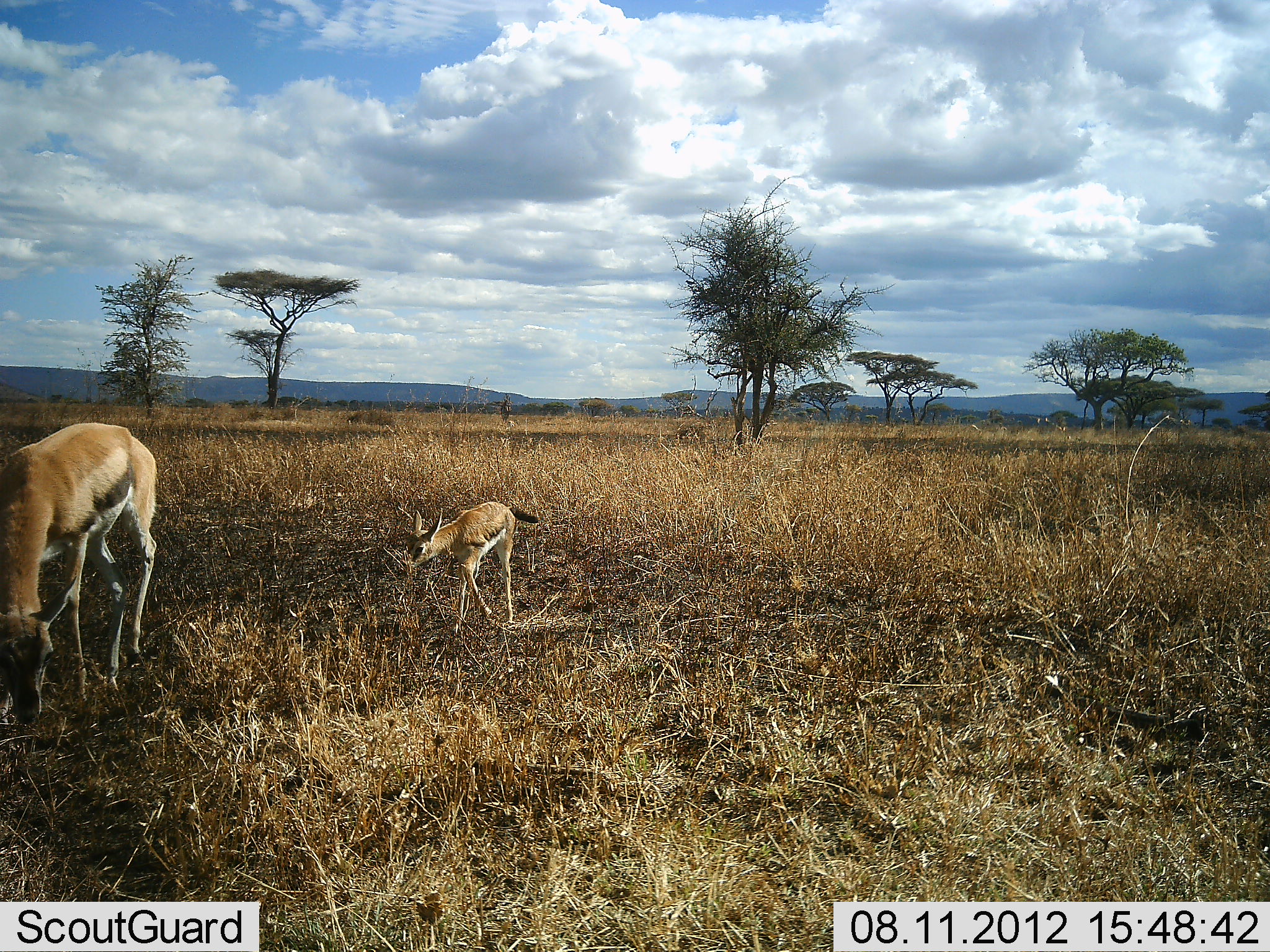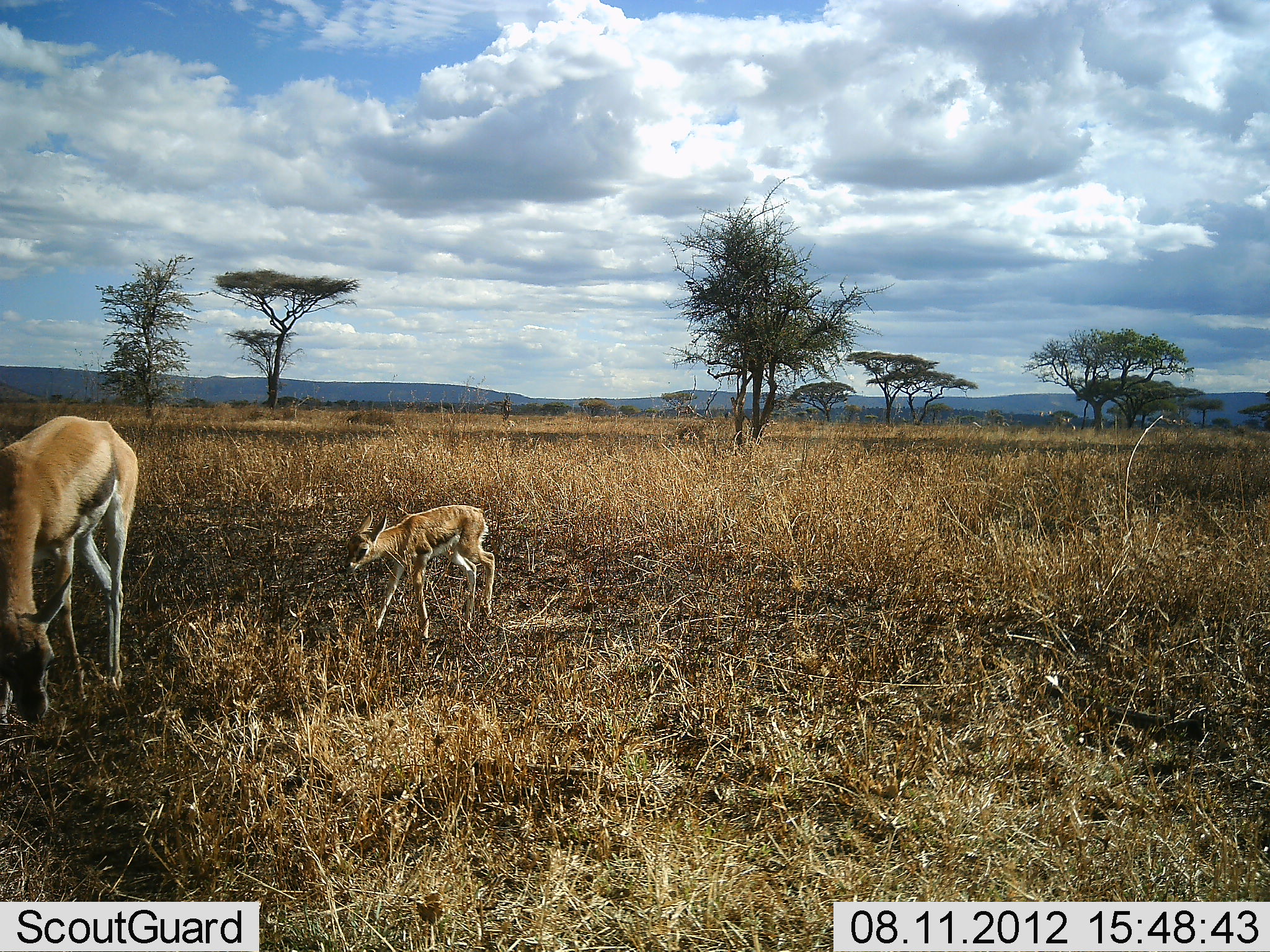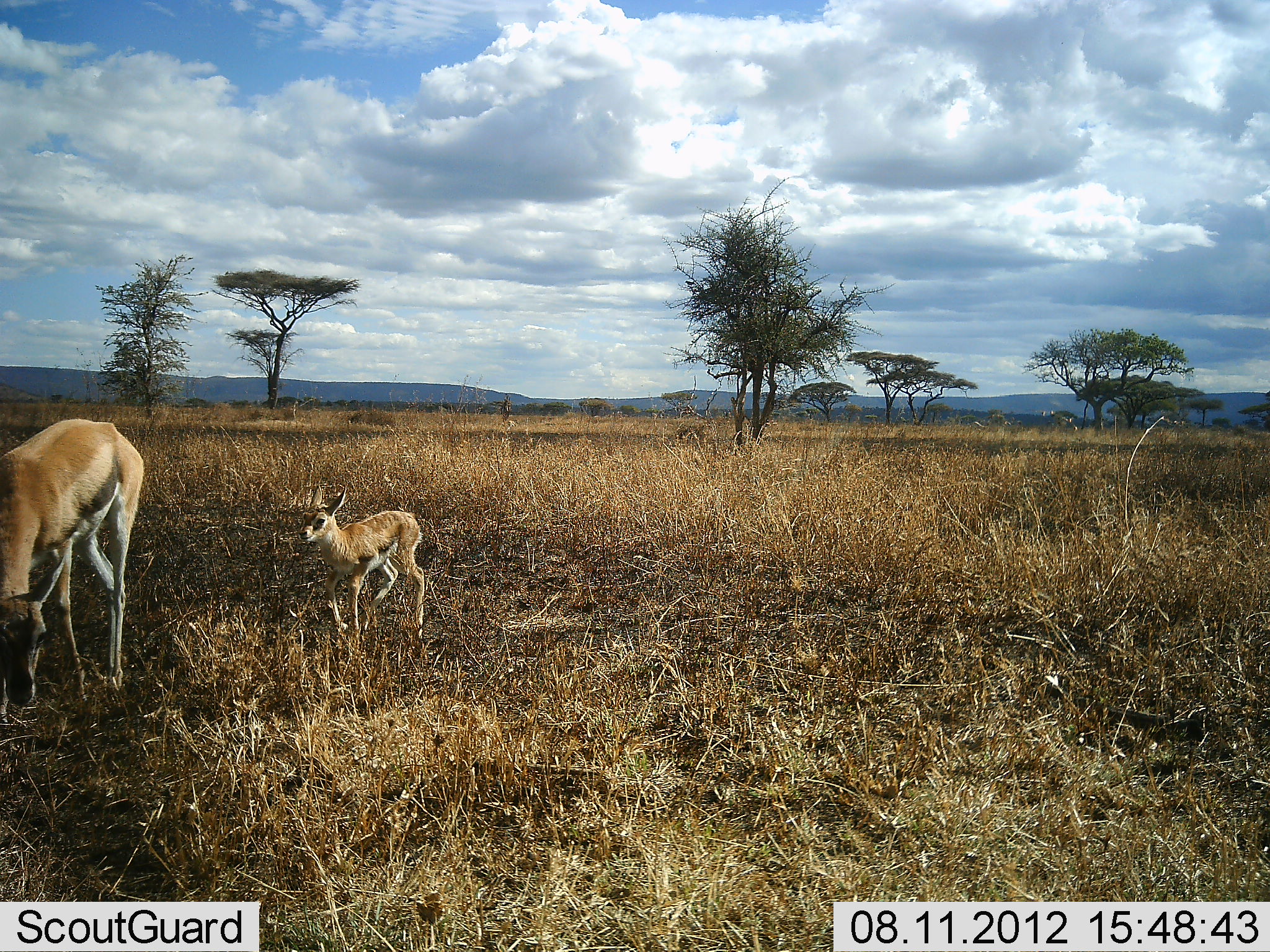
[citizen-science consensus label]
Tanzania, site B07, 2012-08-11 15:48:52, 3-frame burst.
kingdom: Animalia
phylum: Chordata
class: Mammalia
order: Artiodactyla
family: Bovidae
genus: Eudorcas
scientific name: Eudorcas thomsonii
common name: thomson's gazelle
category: gazellethomsons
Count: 2.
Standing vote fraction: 20%.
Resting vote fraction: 0%.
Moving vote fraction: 60%.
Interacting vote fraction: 0%.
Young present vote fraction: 90%.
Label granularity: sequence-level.